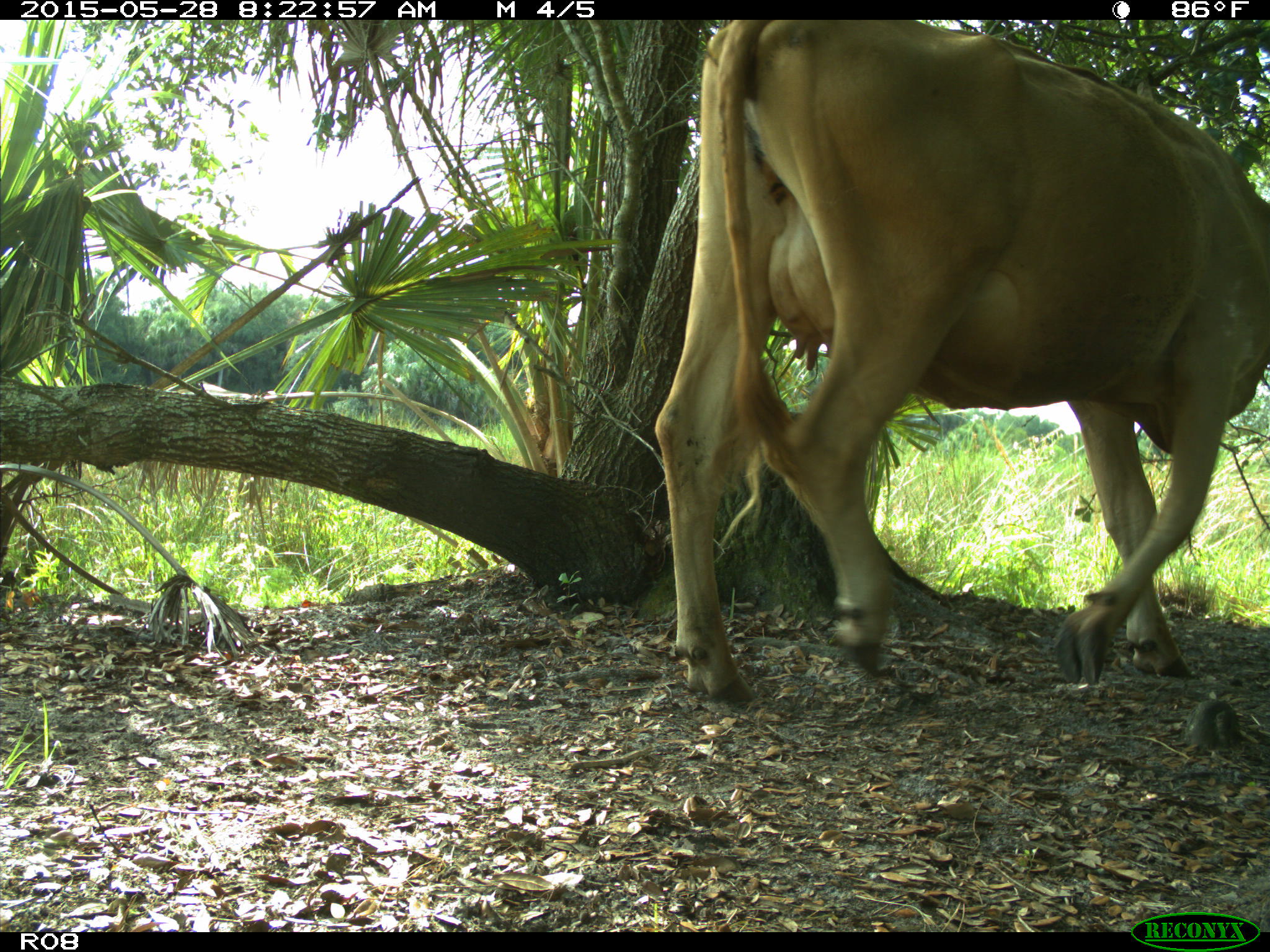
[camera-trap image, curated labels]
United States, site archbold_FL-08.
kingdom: Animalia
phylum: Chordata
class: Mammalia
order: Artiodactyla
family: Bovidae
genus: Bos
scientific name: Bos taurus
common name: domestic cow